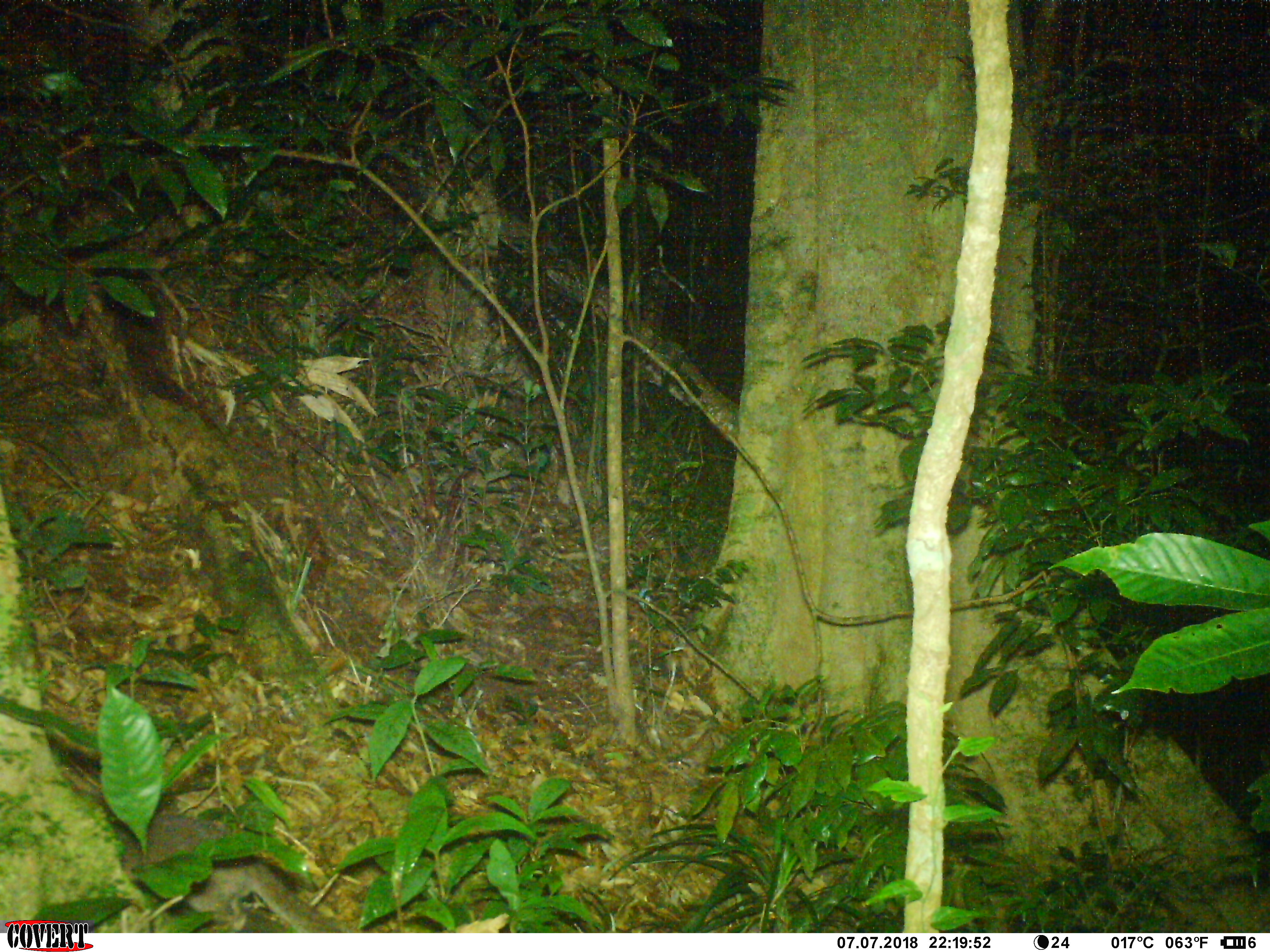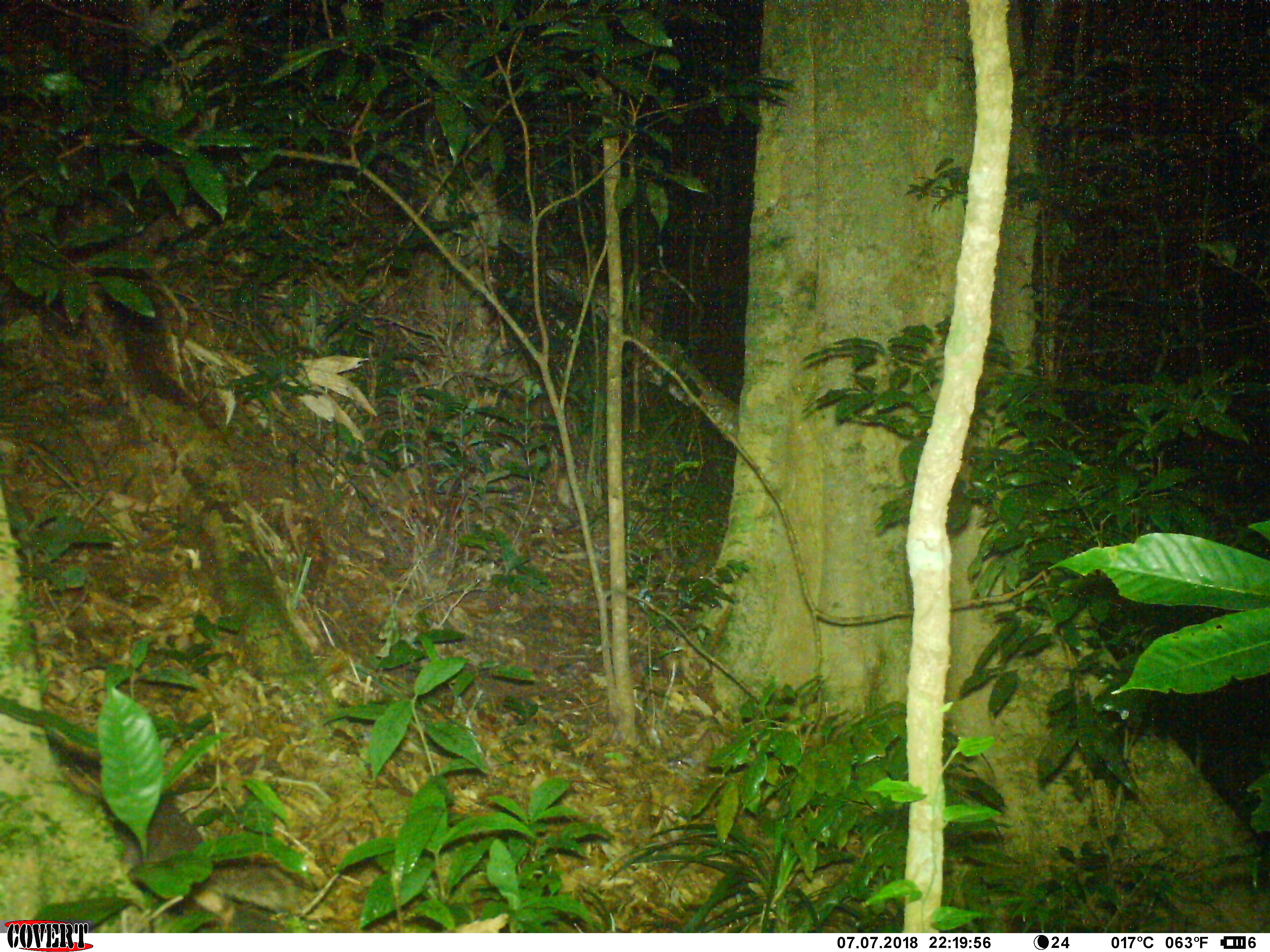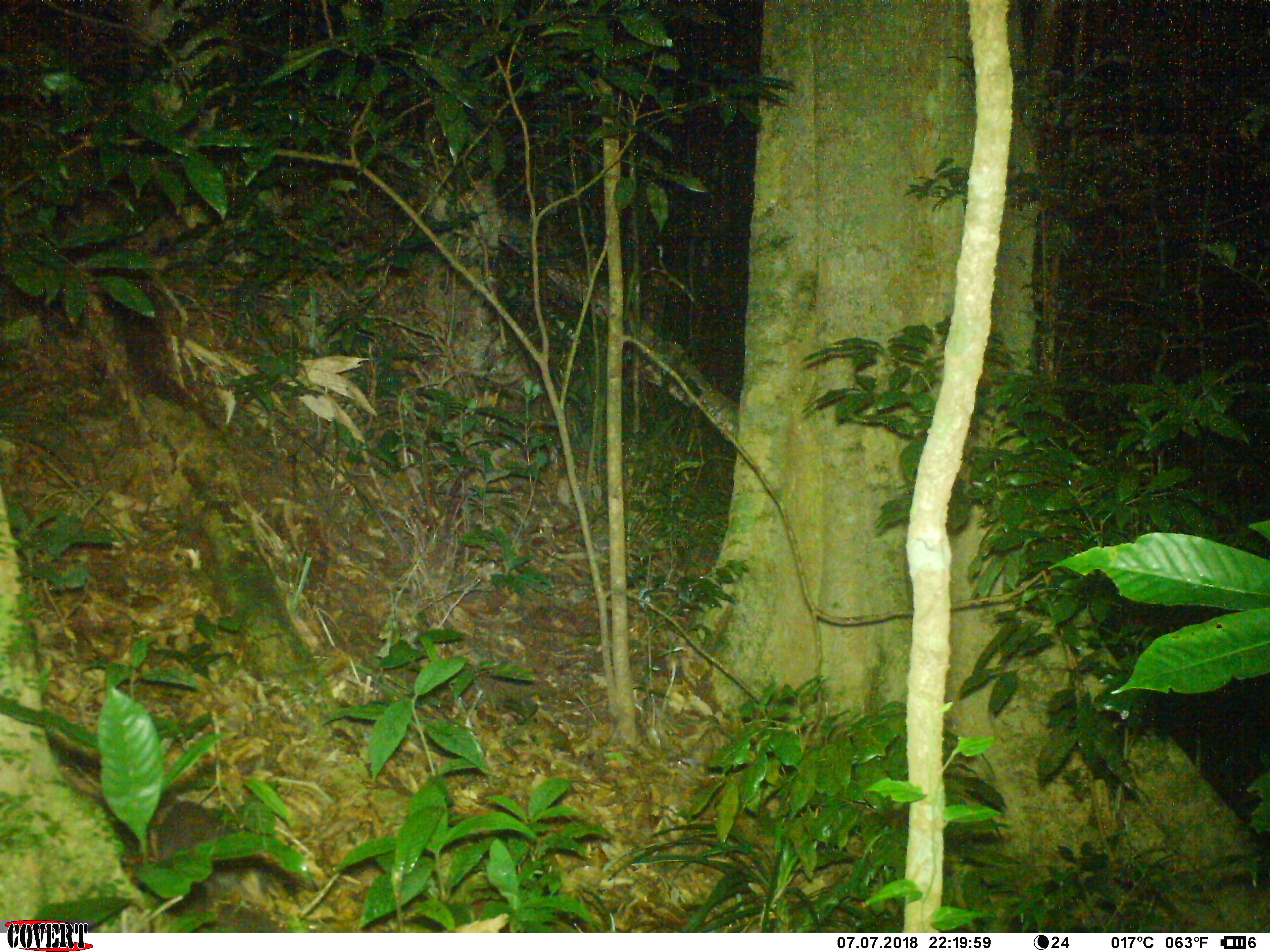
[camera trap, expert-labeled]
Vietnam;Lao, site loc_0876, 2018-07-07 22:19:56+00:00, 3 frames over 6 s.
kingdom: Animalia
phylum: Chordata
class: Mammalia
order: Carnivora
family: Mustelidae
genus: Melogale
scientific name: Melogale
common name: ferret badger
Ferret badger (Melogale). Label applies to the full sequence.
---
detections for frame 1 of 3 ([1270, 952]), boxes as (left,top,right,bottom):
ferret badger: (118,795,349,931)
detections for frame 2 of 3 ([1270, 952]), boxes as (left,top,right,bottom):
ferret badger: (111,789,301,930)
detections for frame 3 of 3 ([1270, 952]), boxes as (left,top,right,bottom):
ferret badger: (149,789,304,914)